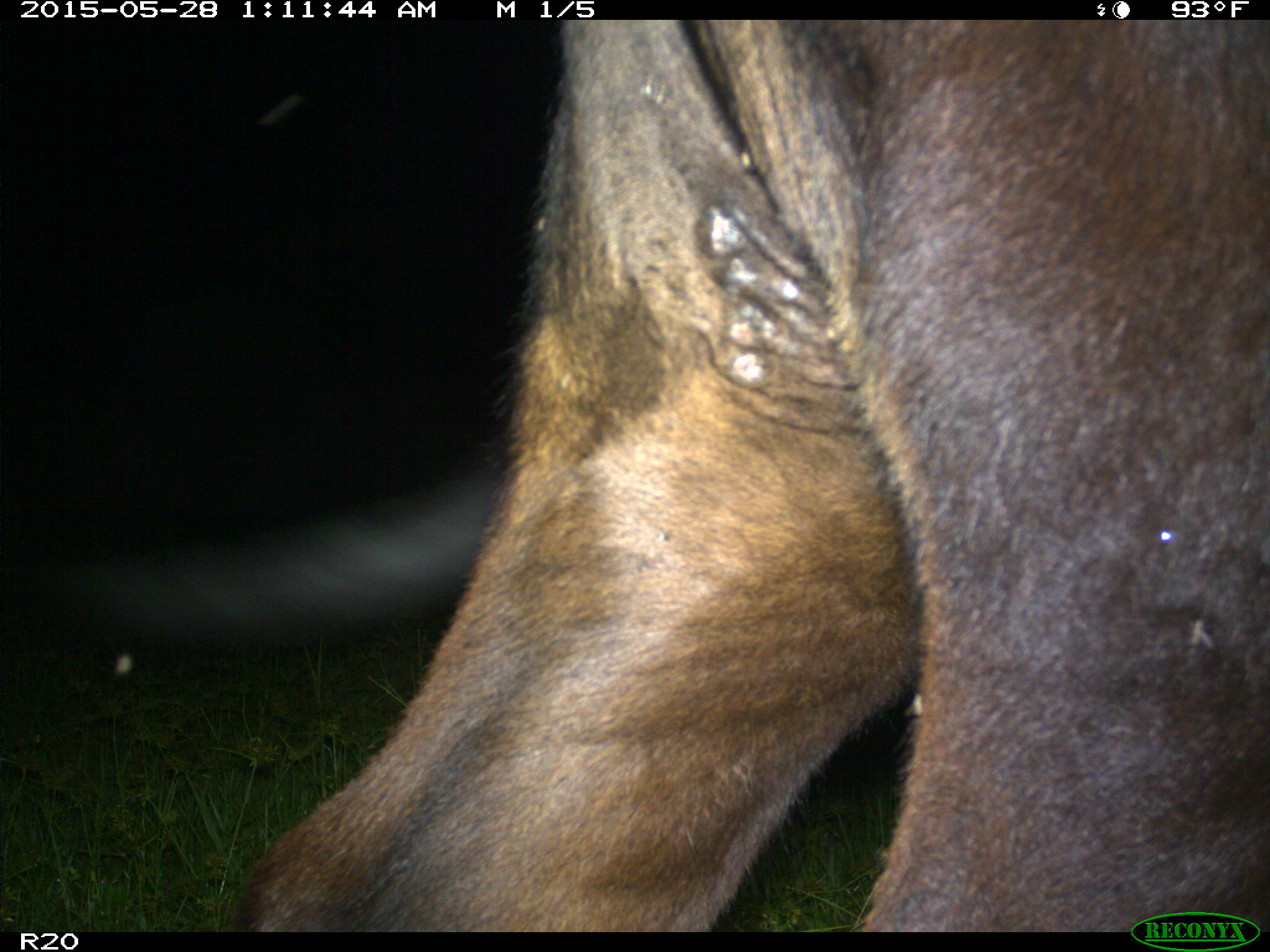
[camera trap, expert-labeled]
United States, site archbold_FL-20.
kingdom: Animalia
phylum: Chordata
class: Mammalia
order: Artiodactyla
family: Bovidae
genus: Bos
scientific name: Bos taurus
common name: domestic cow